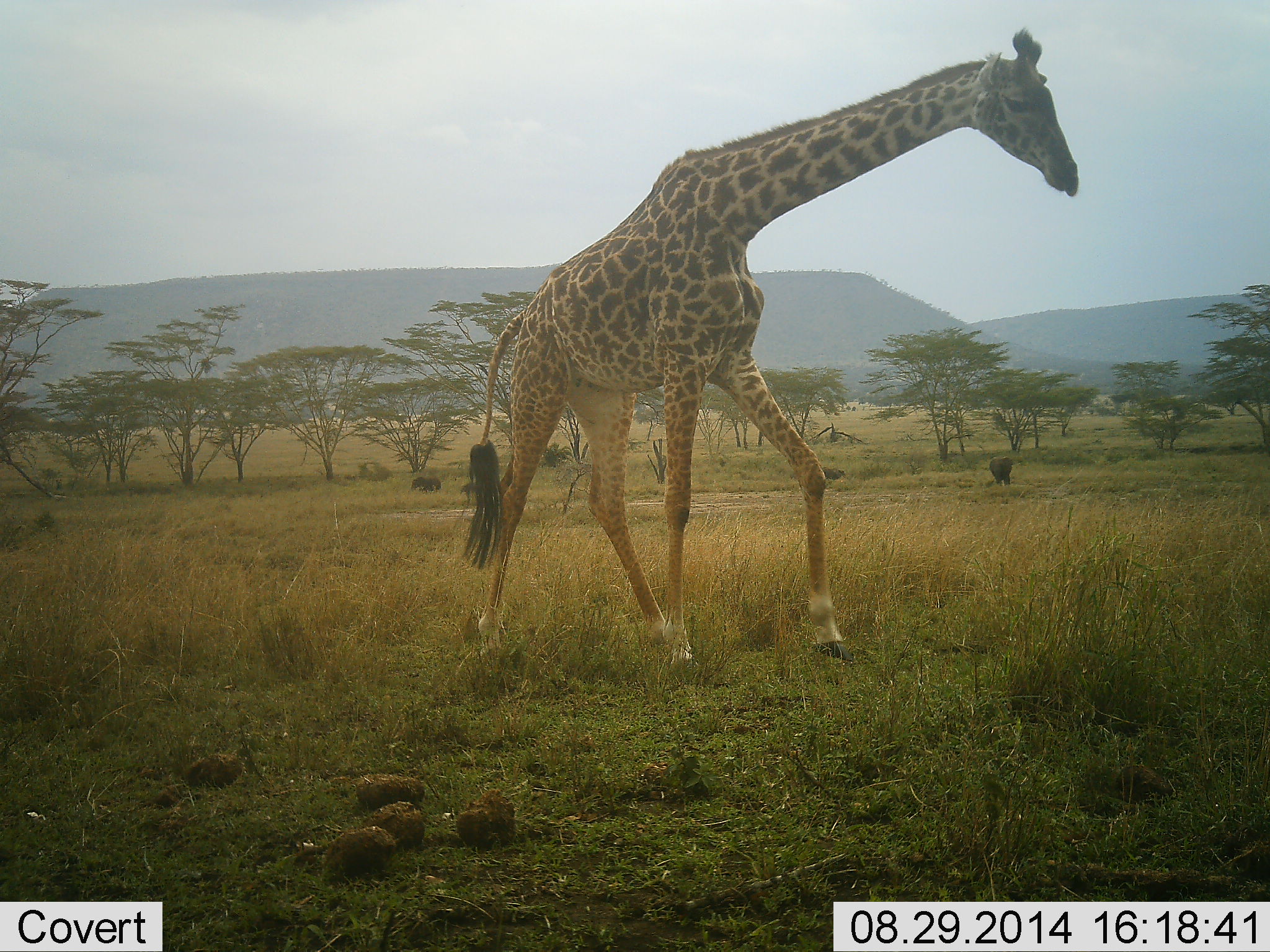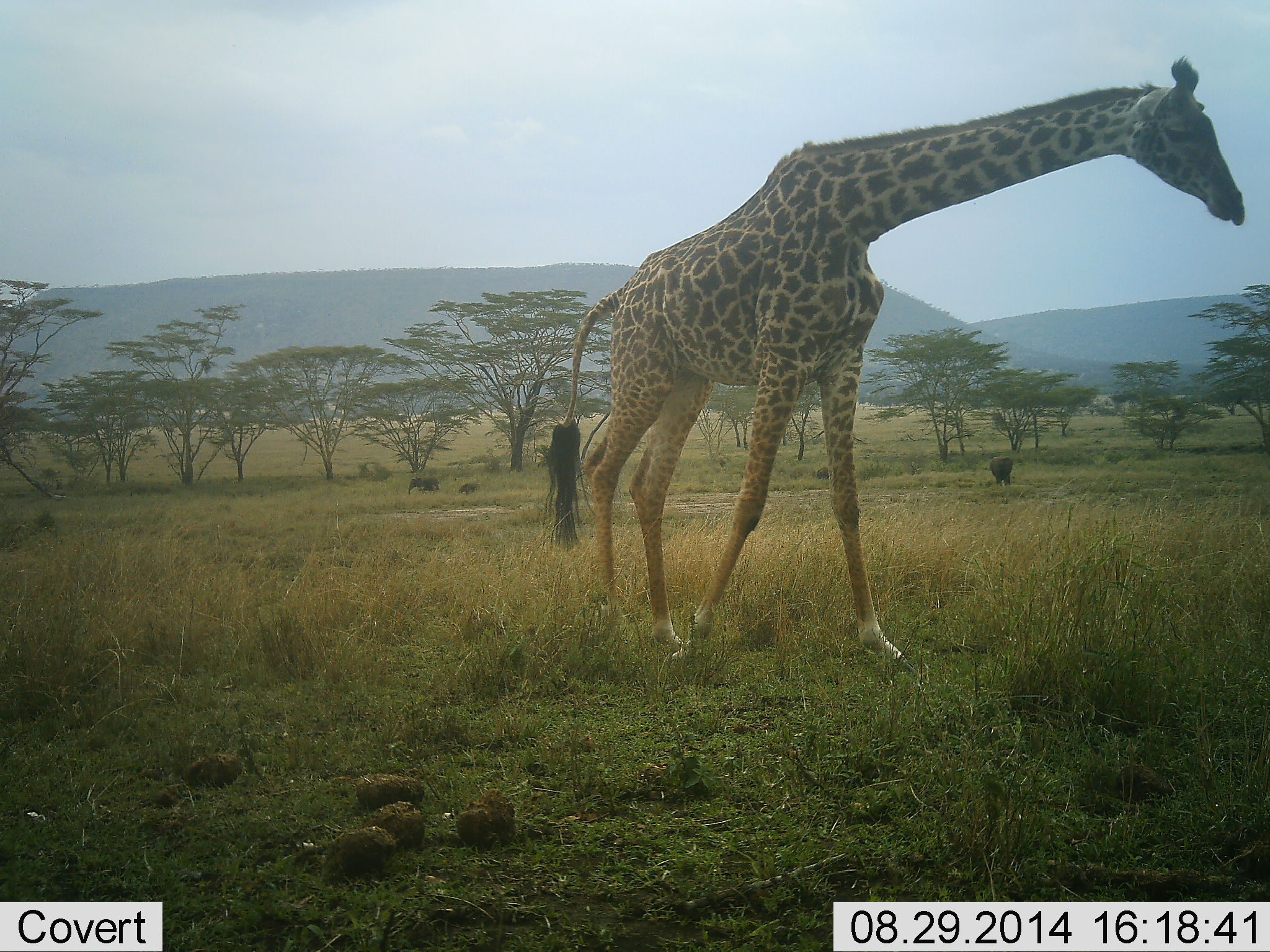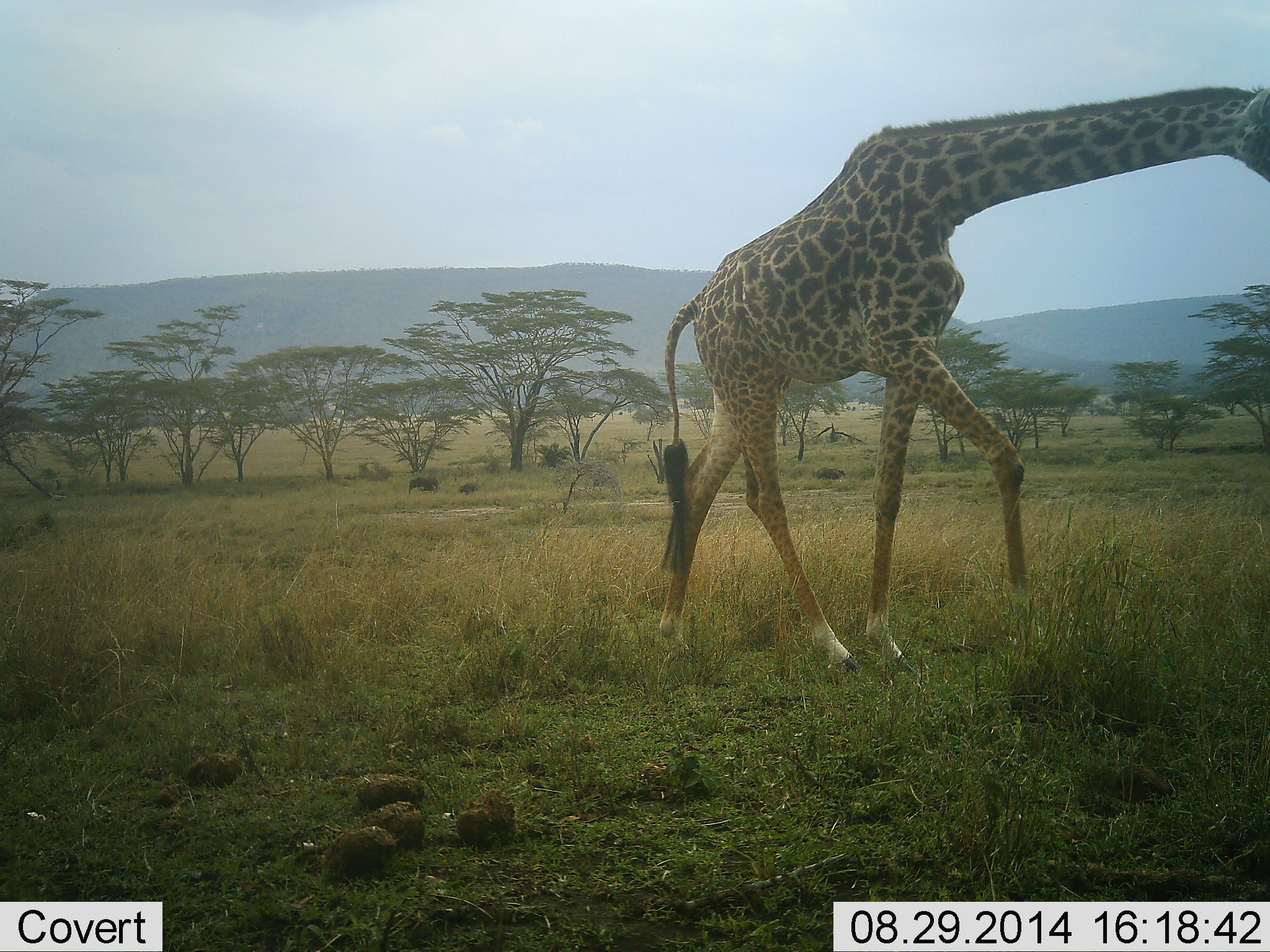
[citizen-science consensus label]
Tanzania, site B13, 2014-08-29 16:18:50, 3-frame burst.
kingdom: Animalia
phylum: Chordata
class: Mammalia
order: Proboscidea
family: Elephantidae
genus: Loxodonta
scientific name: Loxodonta africana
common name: african bush elephant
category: elephant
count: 3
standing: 42%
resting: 0%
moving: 58%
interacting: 0%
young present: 58%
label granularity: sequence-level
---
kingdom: Animalia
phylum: Chordata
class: Mammalia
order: Artiodactyla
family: Giraffidae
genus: Giraffa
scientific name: Giraffa camelopardalis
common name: giraffe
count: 1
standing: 13%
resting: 0%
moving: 91%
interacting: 0%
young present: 0%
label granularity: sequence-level